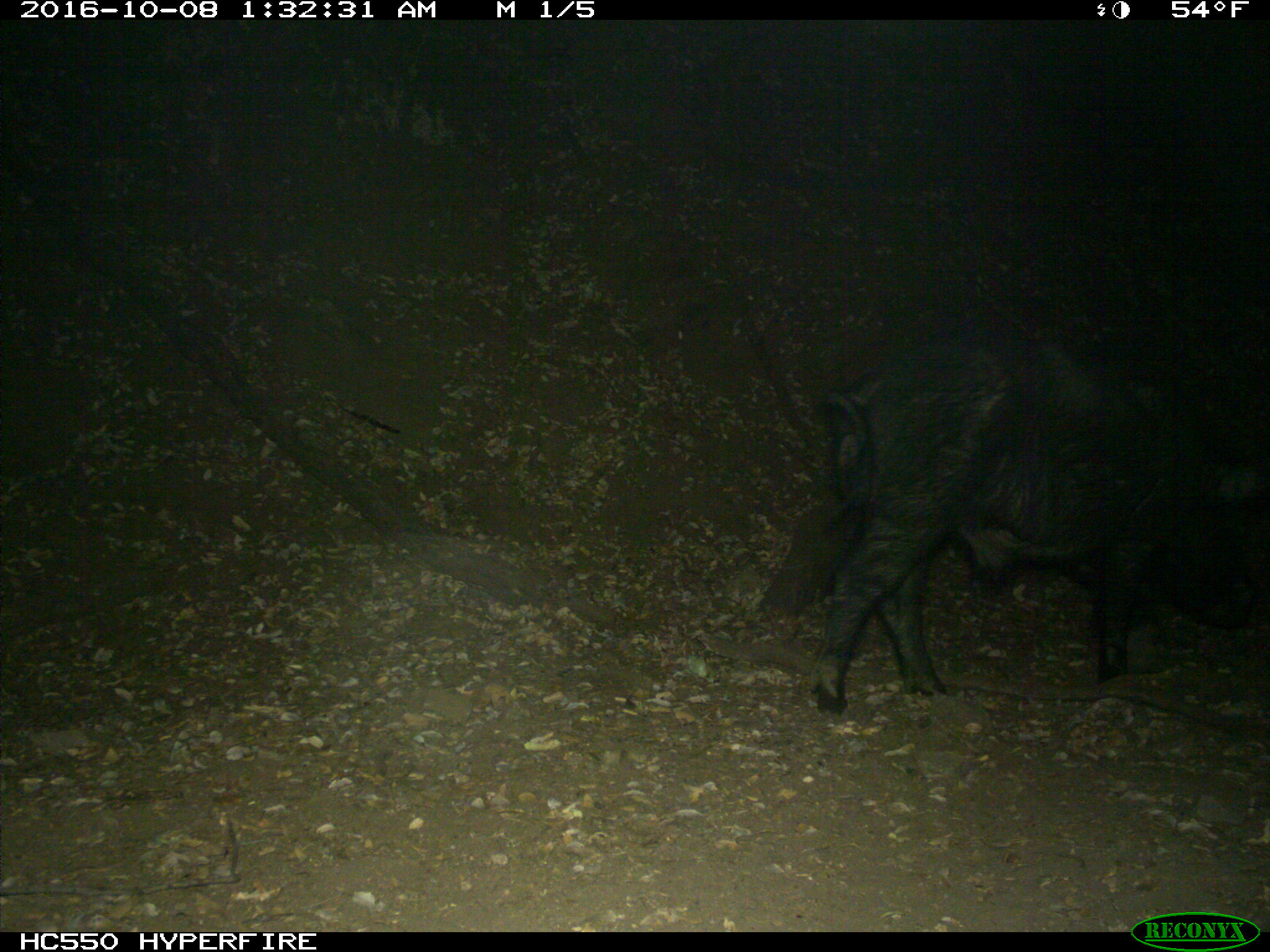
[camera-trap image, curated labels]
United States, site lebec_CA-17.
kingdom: Animalia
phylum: Chordata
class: Mammalia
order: Artiodactyla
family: Suidae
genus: Sus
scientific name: Sus scrofa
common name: wild boar